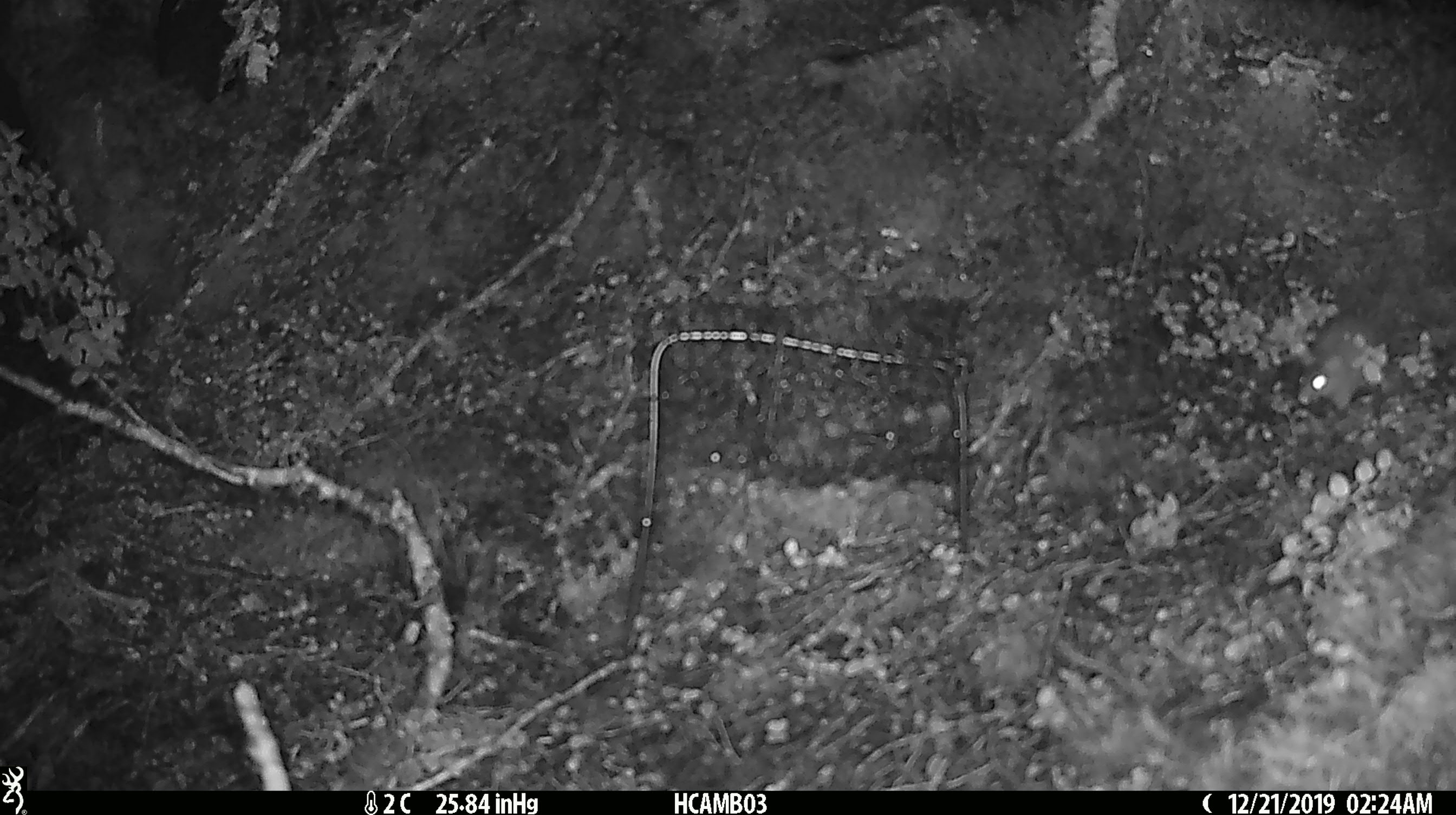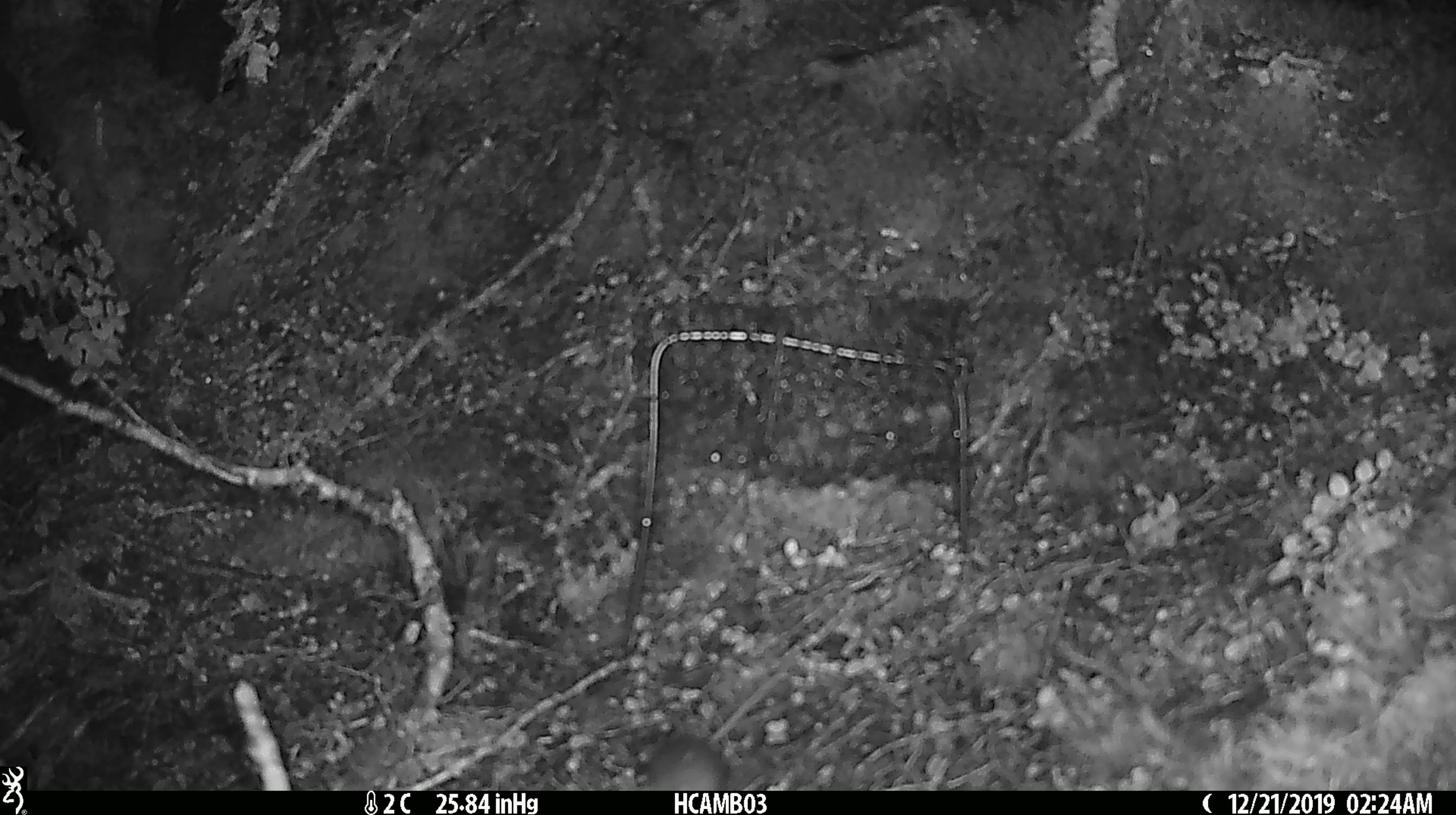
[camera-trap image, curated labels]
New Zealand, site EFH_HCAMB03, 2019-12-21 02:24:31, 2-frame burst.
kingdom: Animalia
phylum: Chordata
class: Mammalia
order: Rodentia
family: Muridae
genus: Mus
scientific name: Mus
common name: mouse